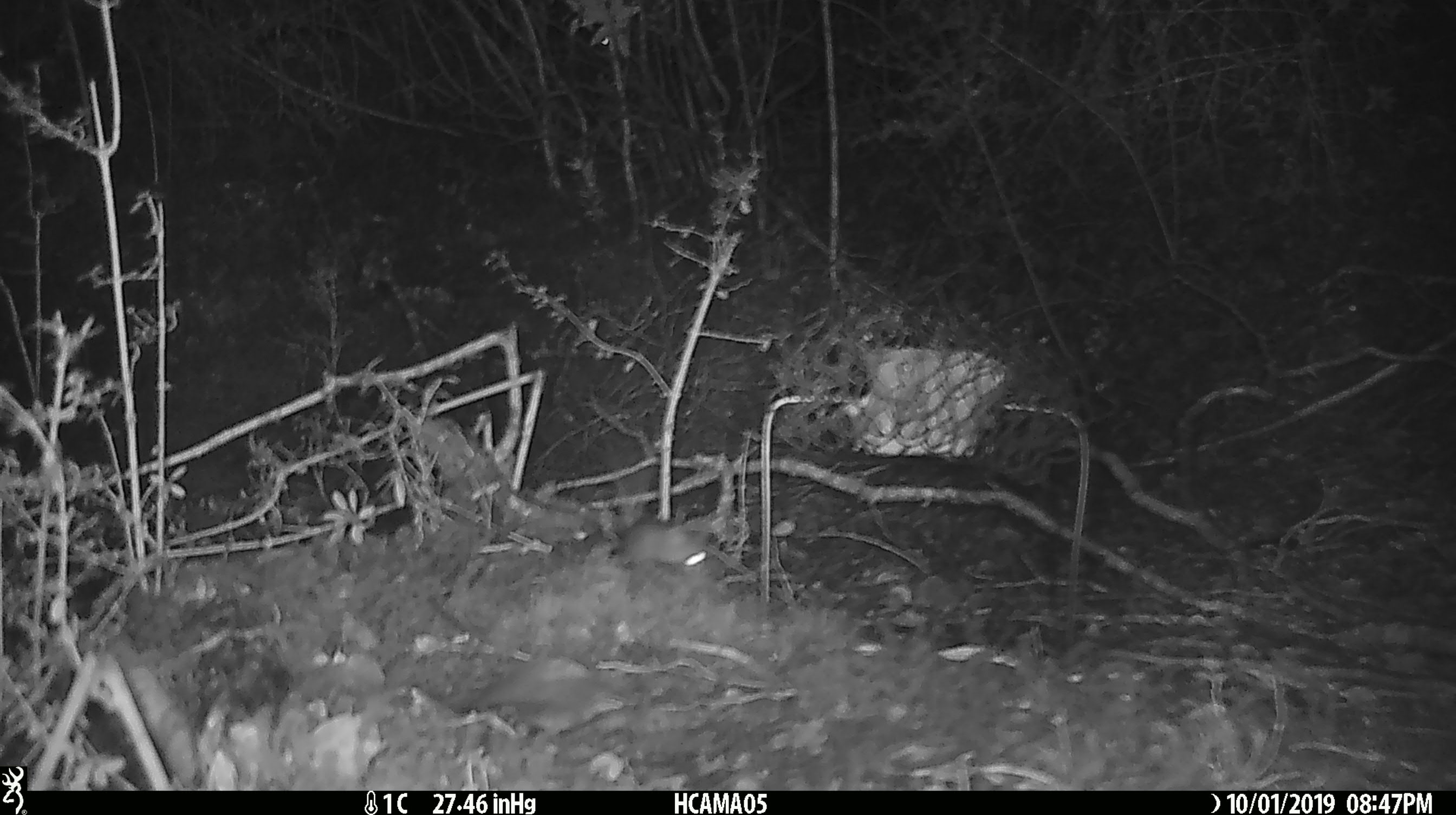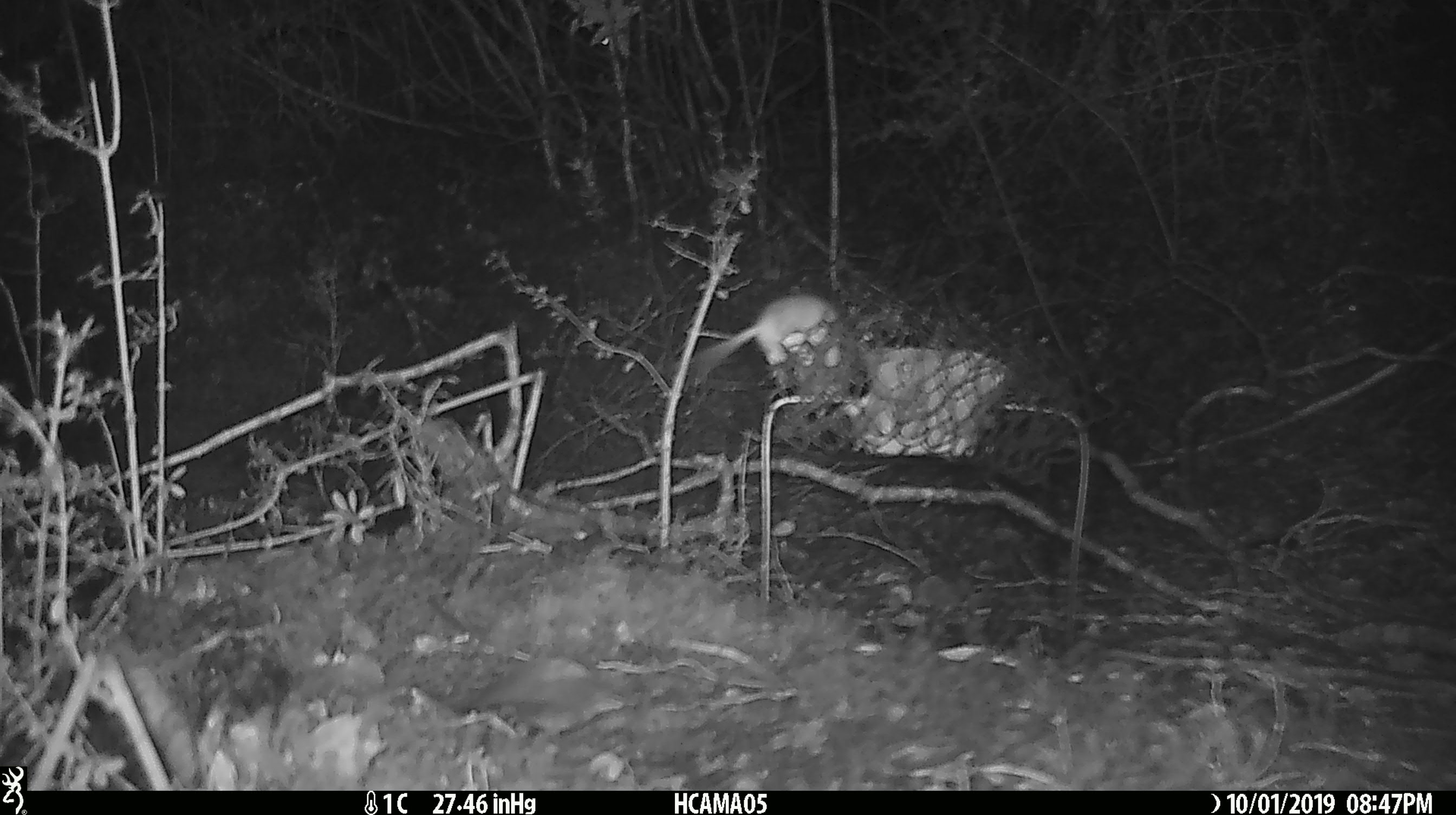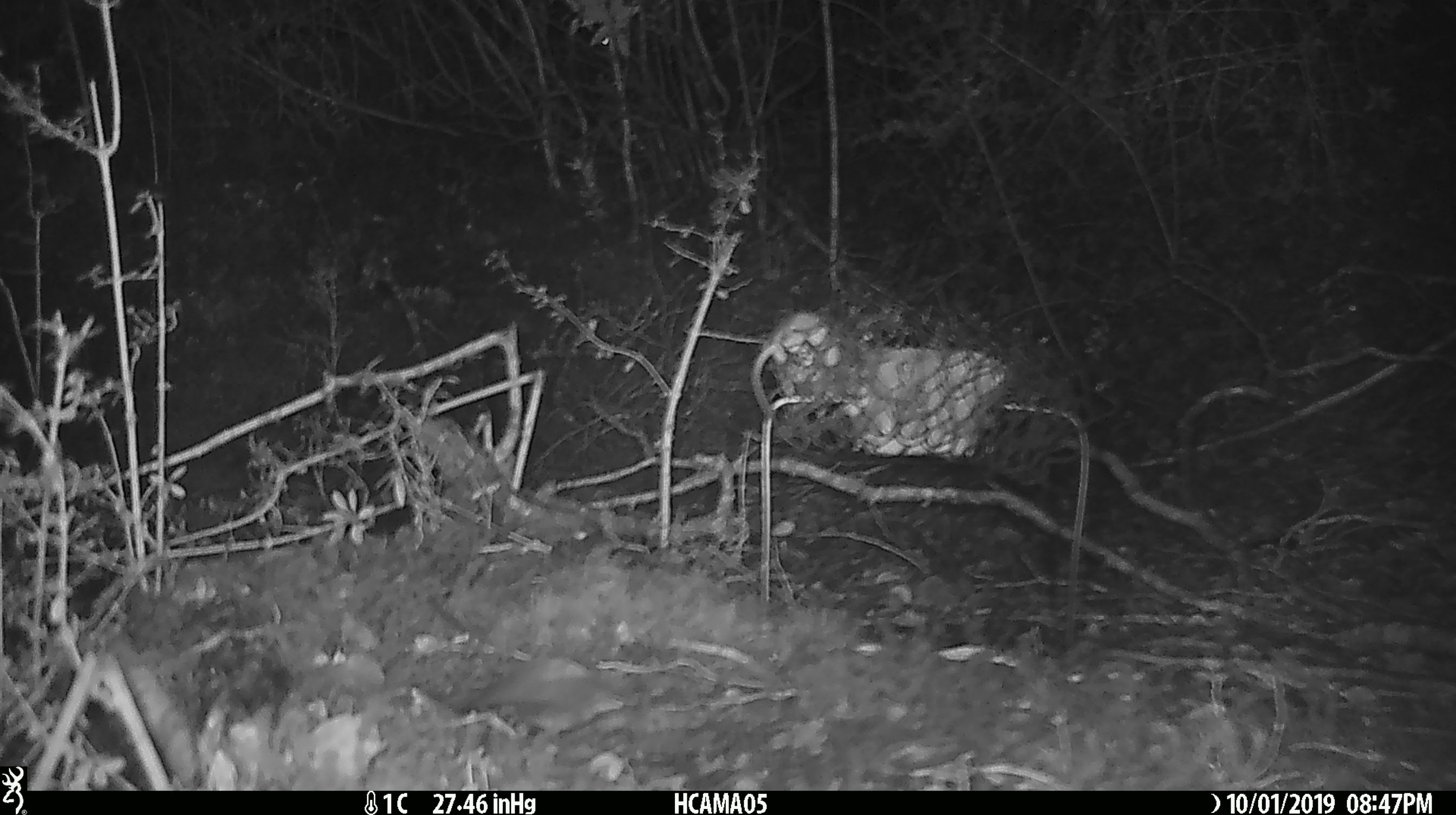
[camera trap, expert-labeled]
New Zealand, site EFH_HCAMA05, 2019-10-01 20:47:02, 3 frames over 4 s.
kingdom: Animalia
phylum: Chordata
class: Mammalia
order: Rodentia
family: Muridae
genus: Mus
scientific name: Mus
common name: mouse